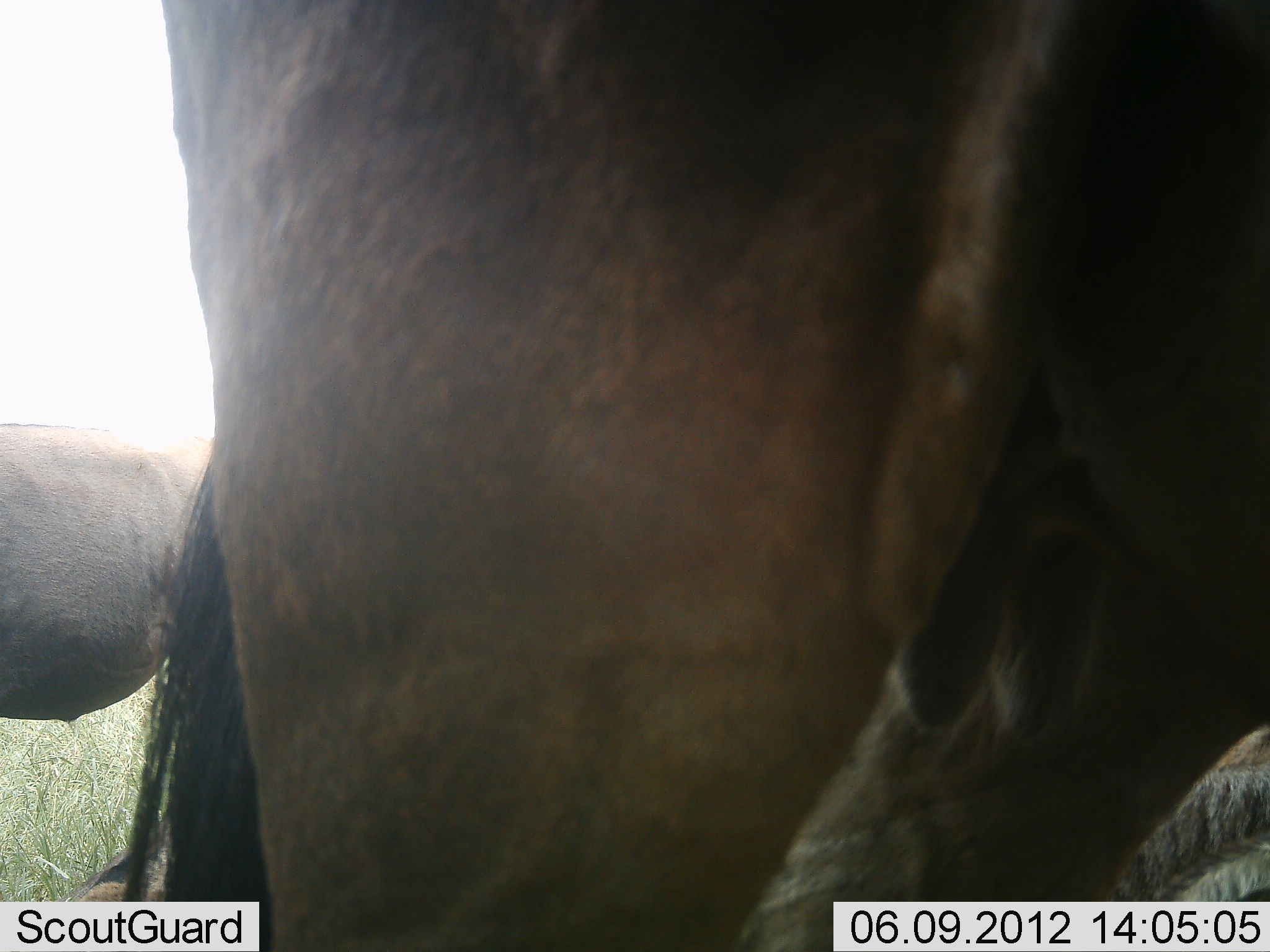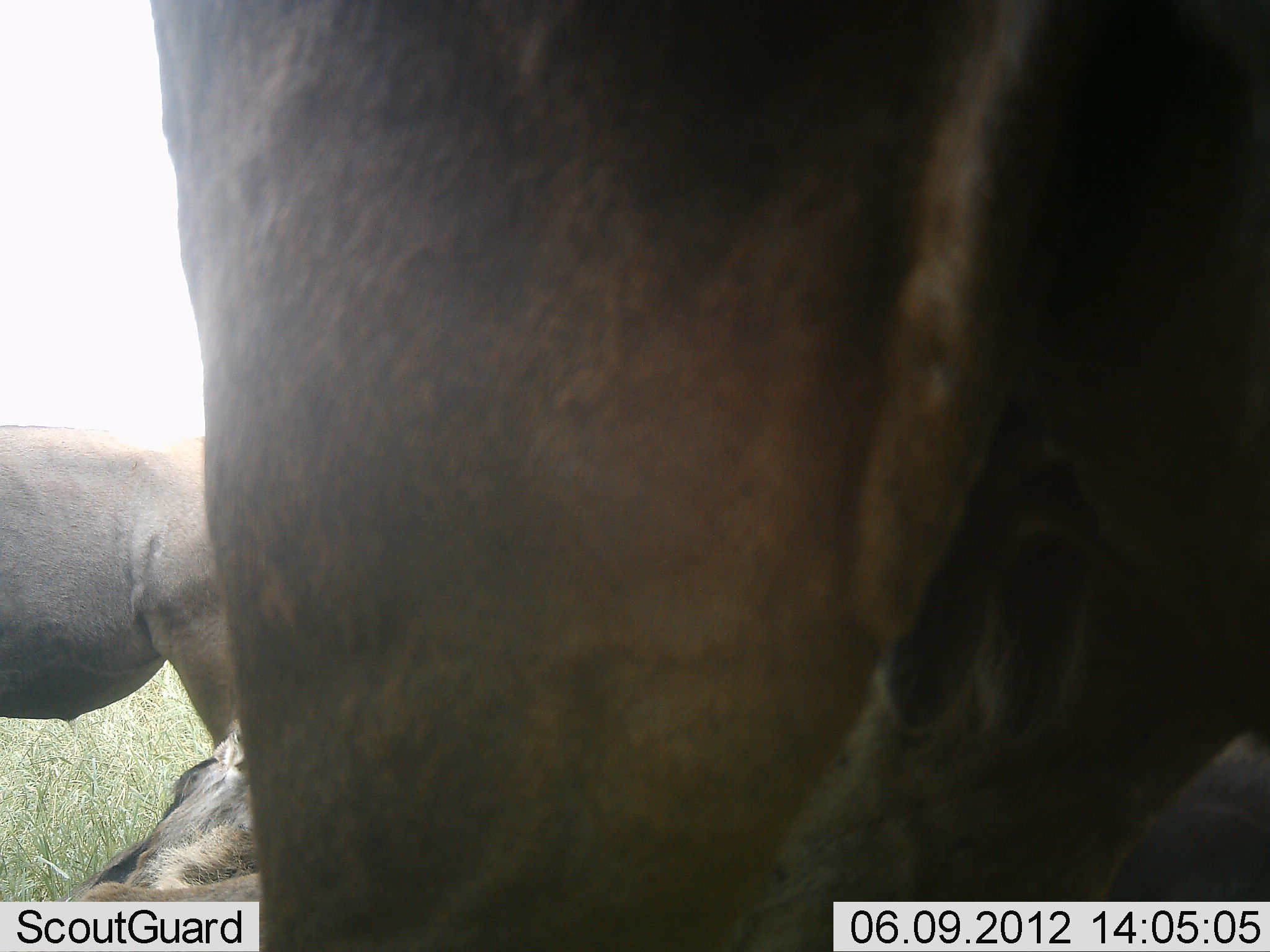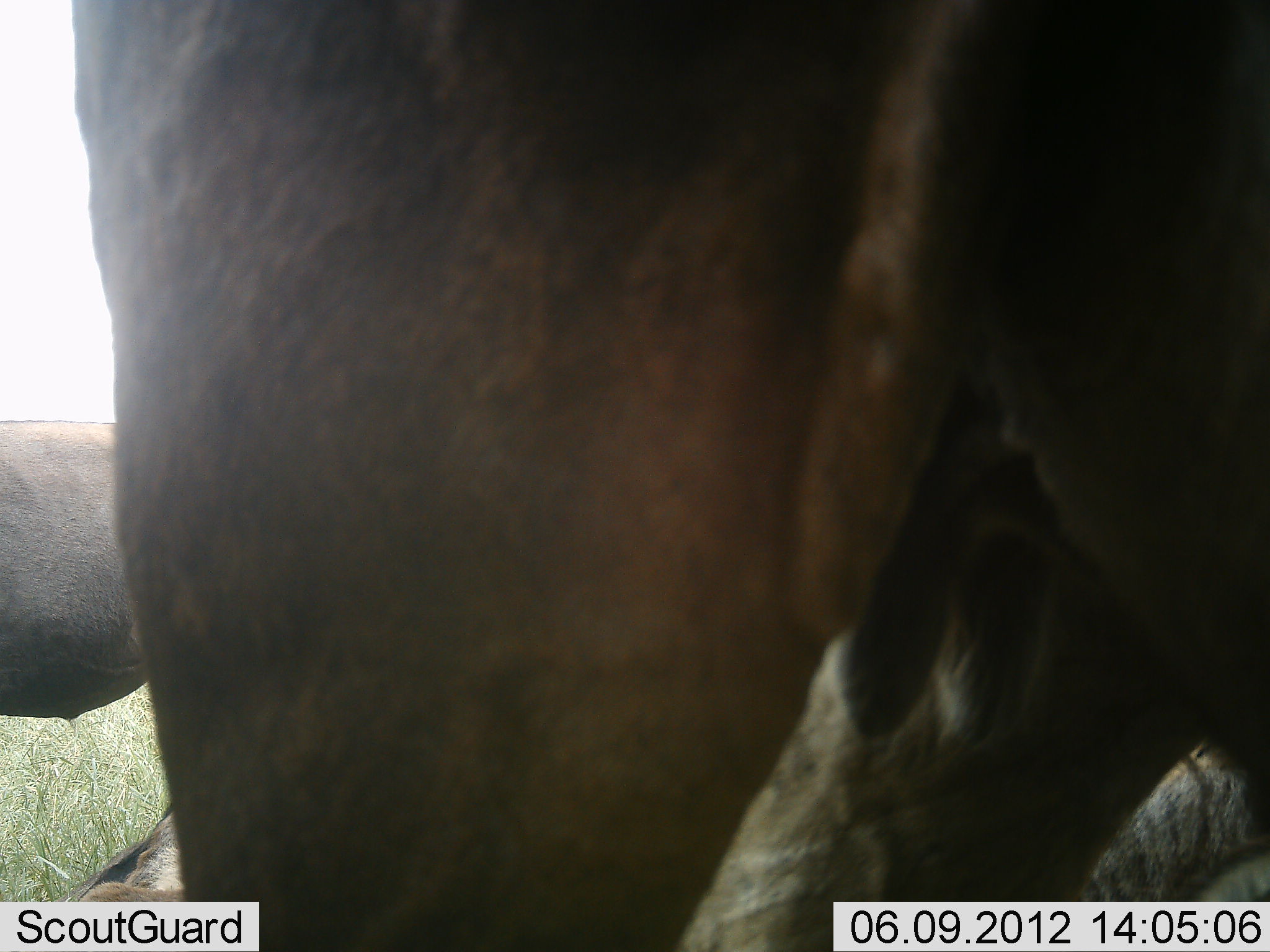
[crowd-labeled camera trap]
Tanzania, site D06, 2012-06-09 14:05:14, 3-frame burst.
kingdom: Animalia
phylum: Chordata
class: Mammalia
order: Artiodactyla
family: Bovidae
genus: Connochaetes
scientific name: Connochaetes taurinus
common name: blue wildebeest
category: wildebeest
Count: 4.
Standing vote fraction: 90%.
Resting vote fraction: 70%.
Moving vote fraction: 10%.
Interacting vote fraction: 0%.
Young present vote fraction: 0%.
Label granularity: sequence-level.